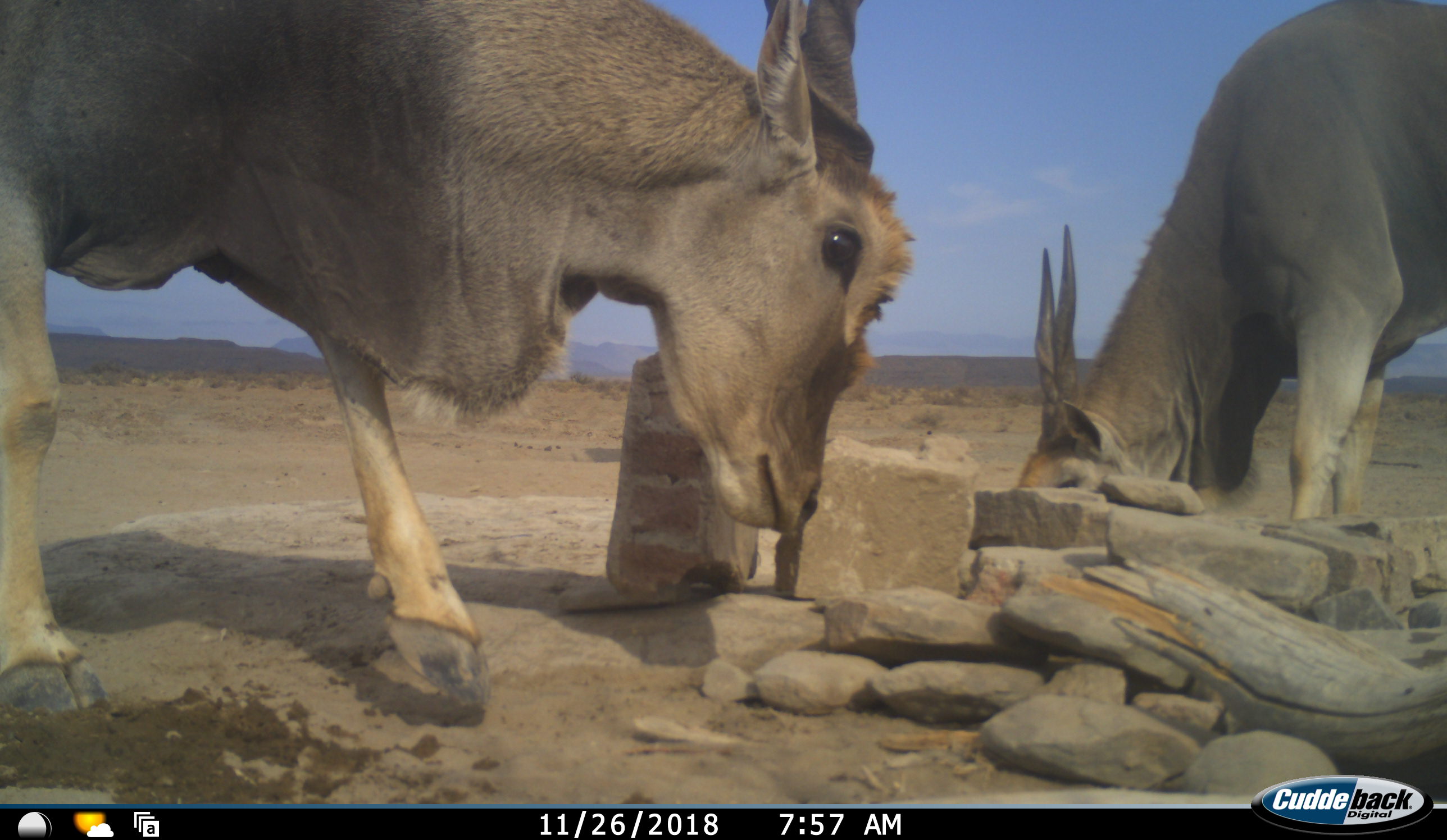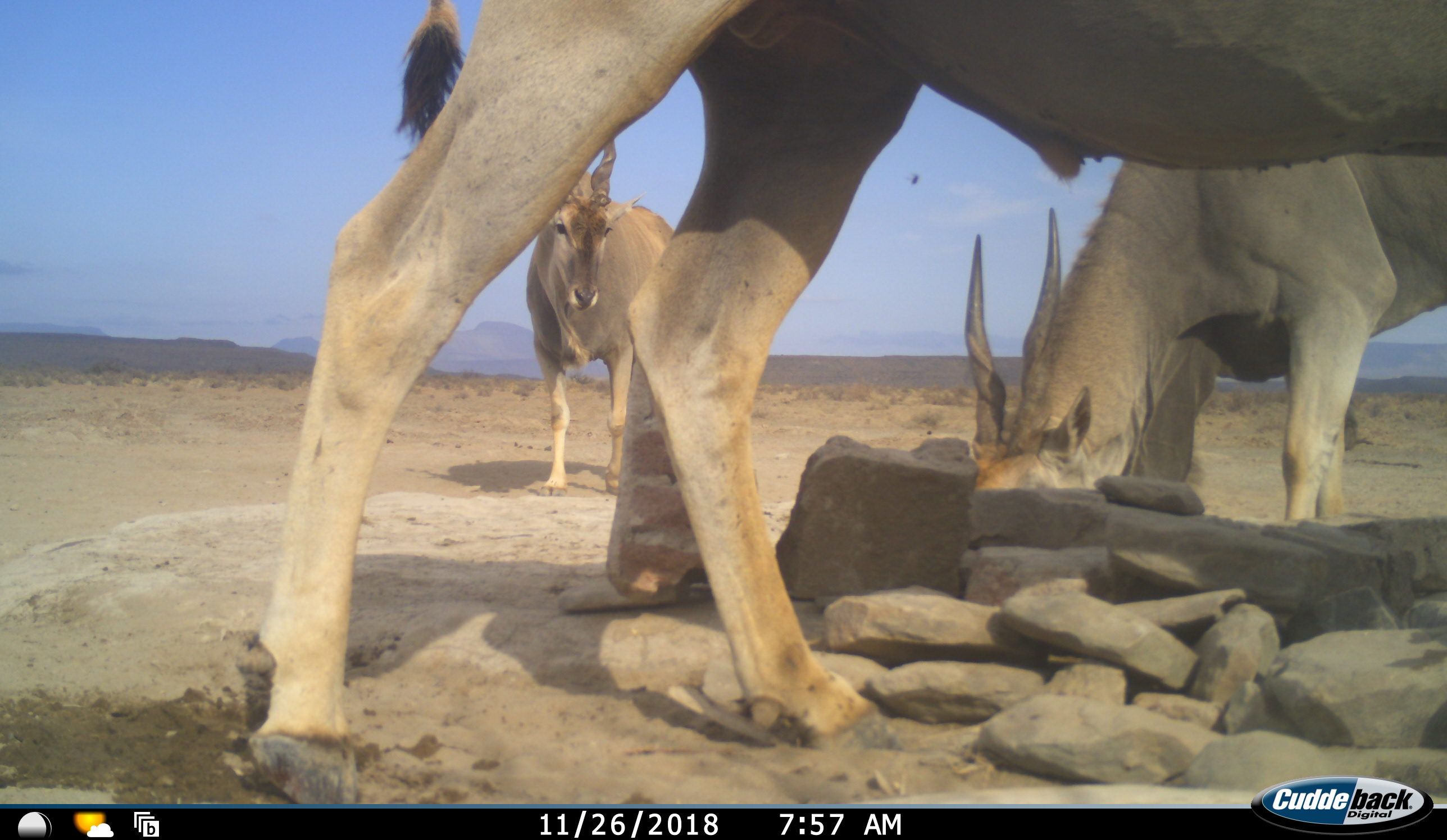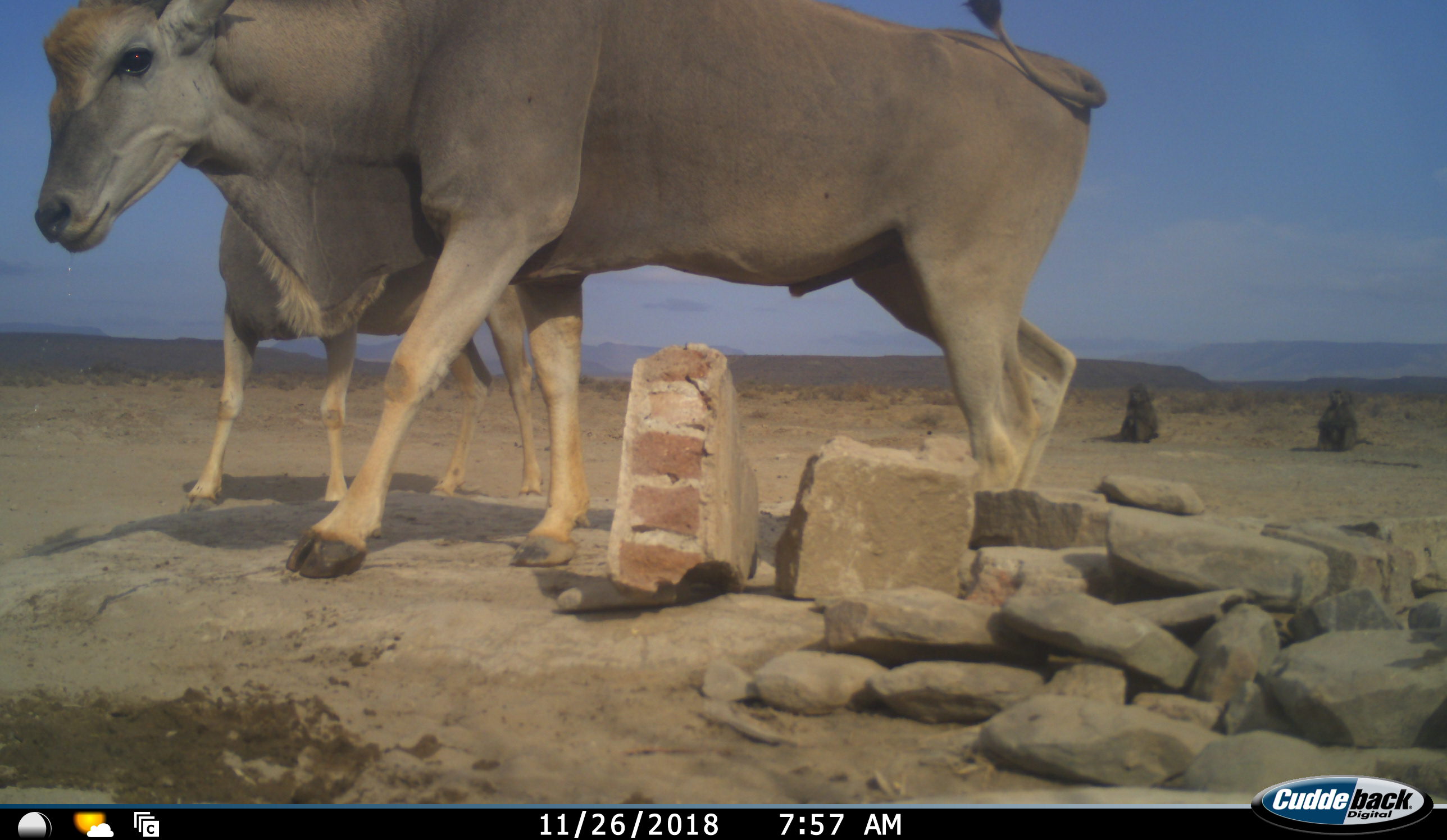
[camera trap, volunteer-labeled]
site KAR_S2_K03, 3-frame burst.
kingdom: Animalia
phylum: Chordata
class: Mammalia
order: Artiodactyla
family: Bovidae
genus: Tragelaphus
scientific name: Tragelaphus oryx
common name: eland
Eland (Tragelaphus oryx), count 3. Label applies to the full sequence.